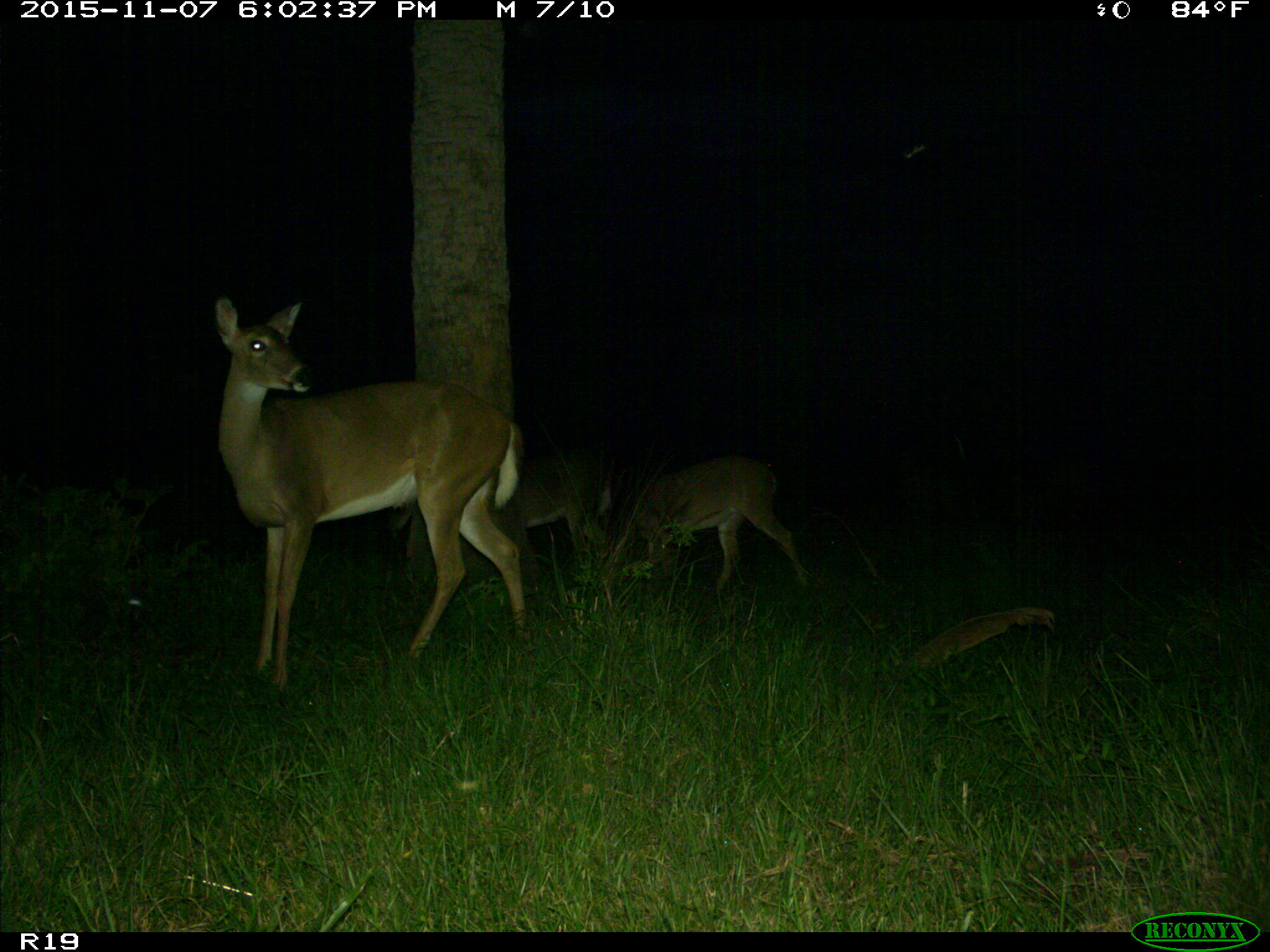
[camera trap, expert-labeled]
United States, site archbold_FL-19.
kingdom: Animalia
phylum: Chordata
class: Mammalia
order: Artiodactyla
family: Cervidae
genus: Odocoileus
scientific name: Odocoileus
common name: deer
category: unidentified deer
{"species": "unidentified deer (deer) (Odocoileus)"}